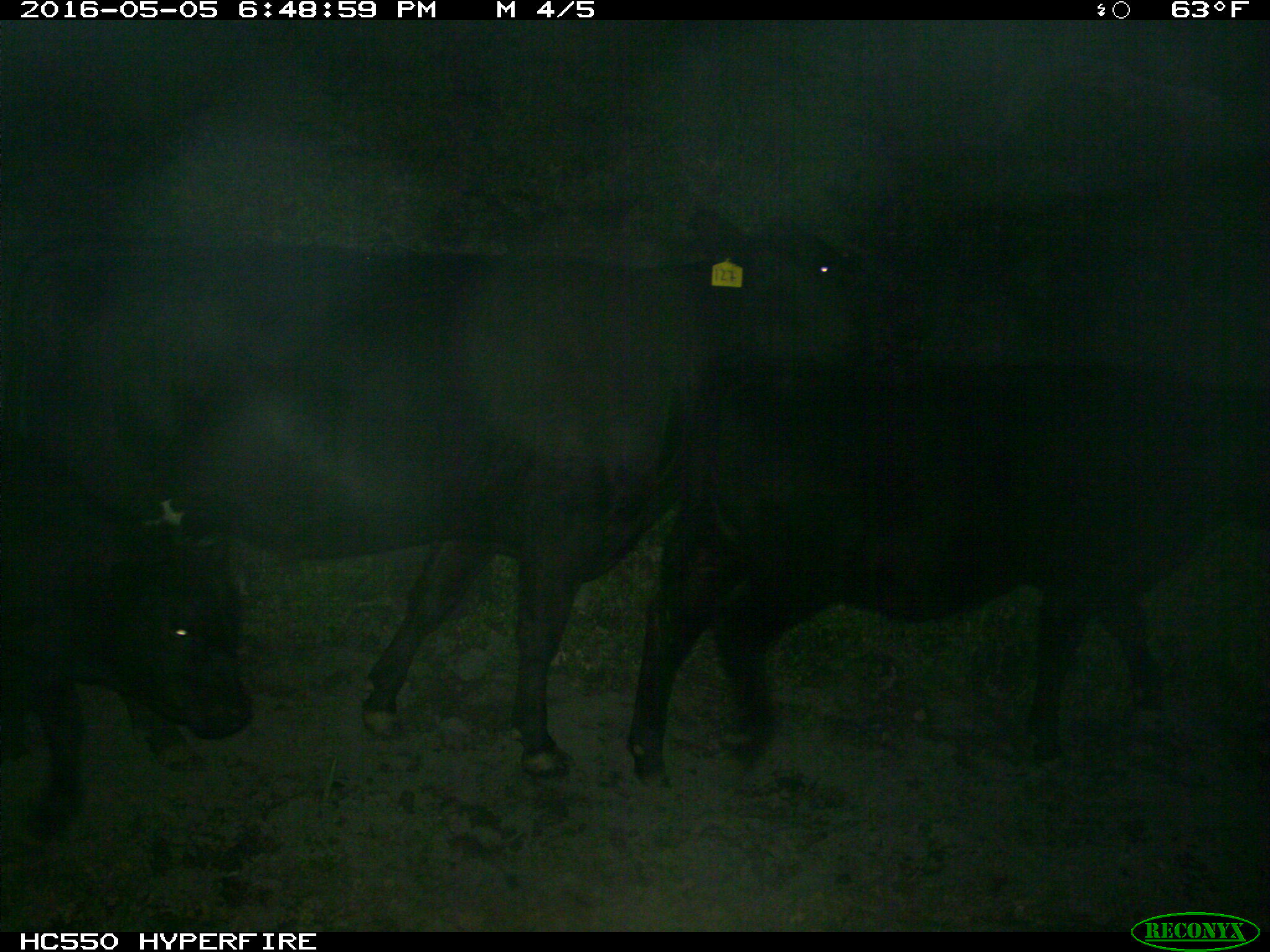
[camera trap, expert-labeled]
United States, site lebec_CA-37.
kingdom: Animalia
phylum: Chordata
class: Mammalia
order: Artiodactyla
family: Bovidae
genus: Bos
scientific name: Bos taurus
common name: domestic cow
Bos taurus (domestic cow).